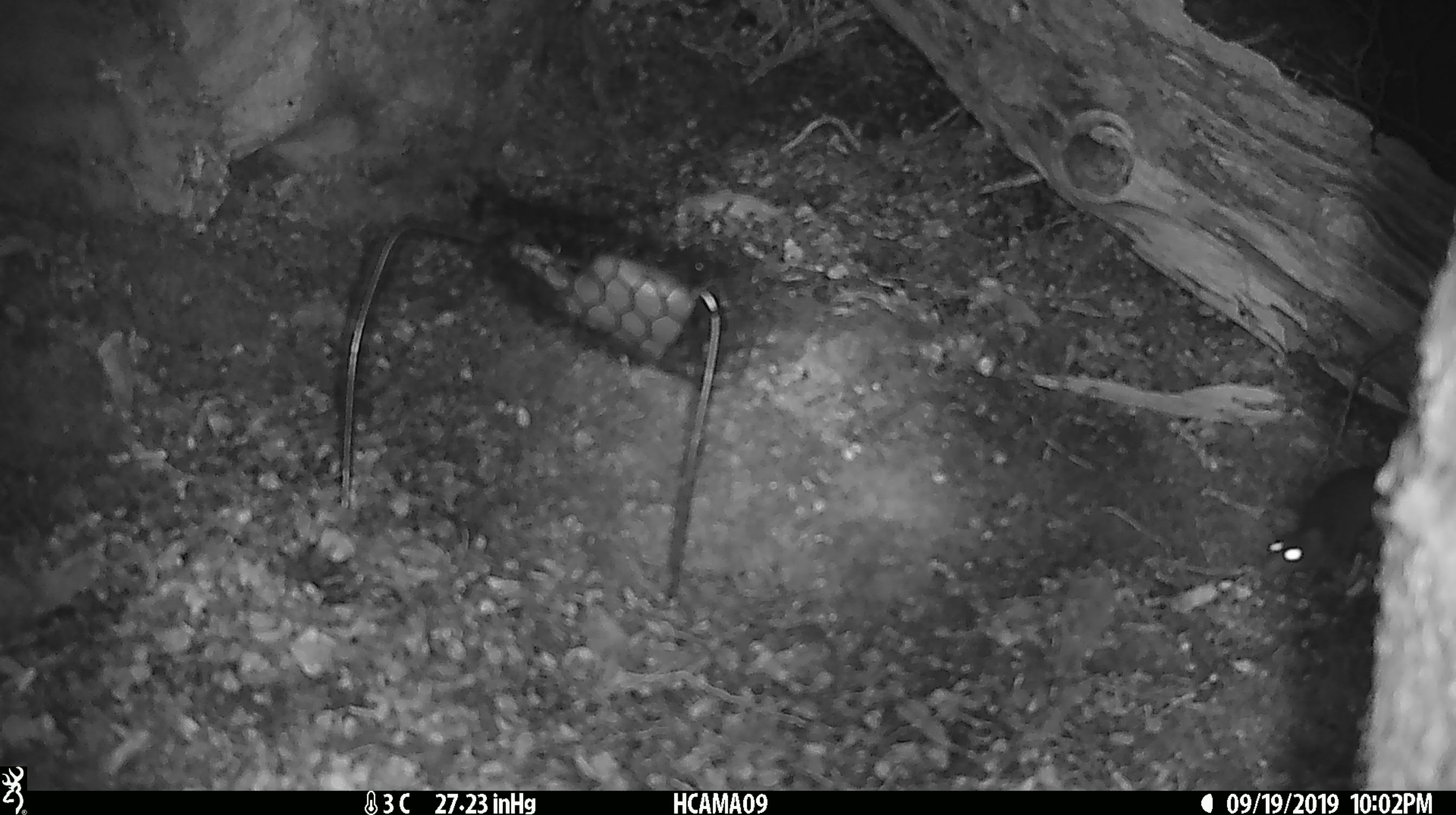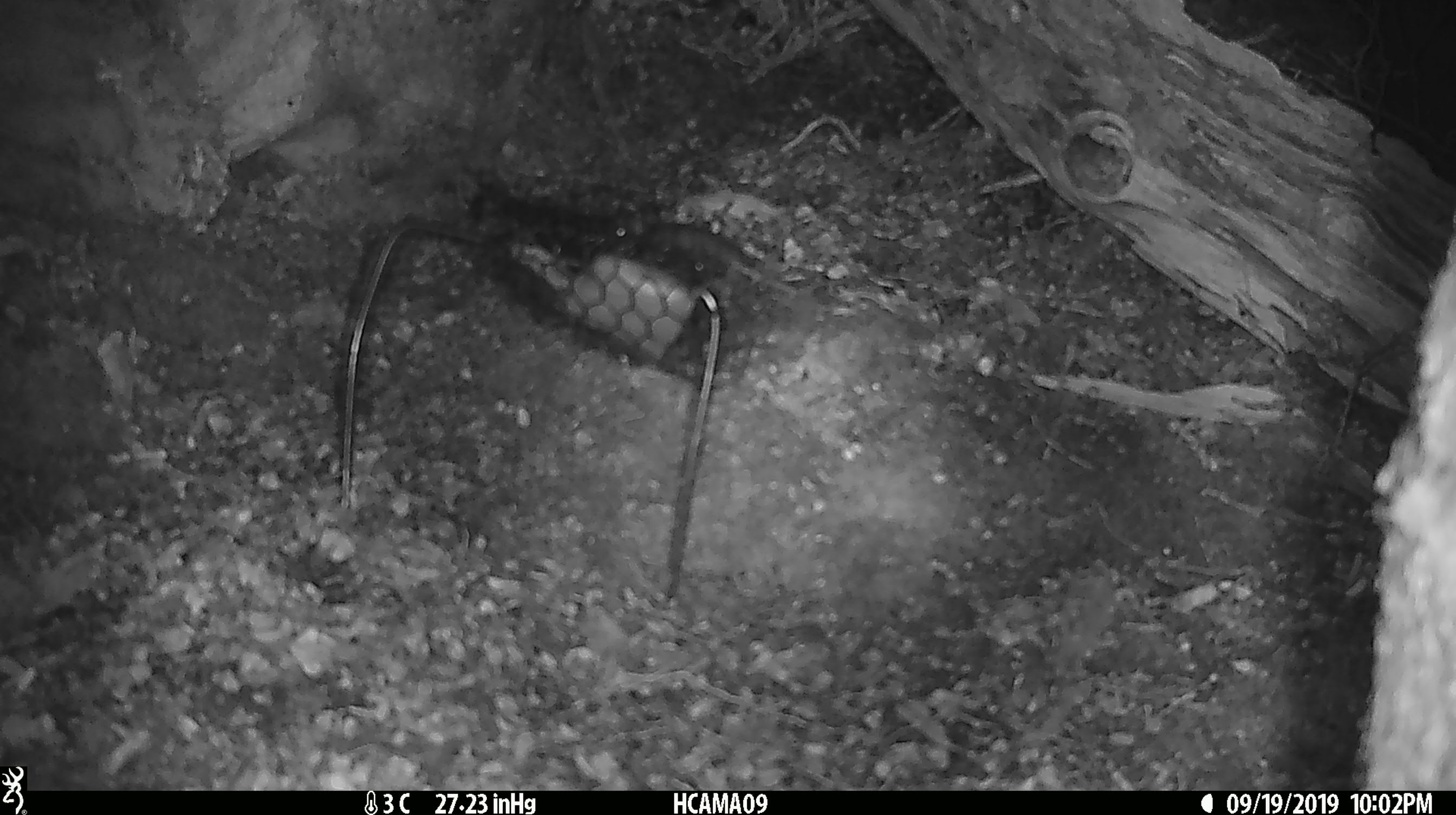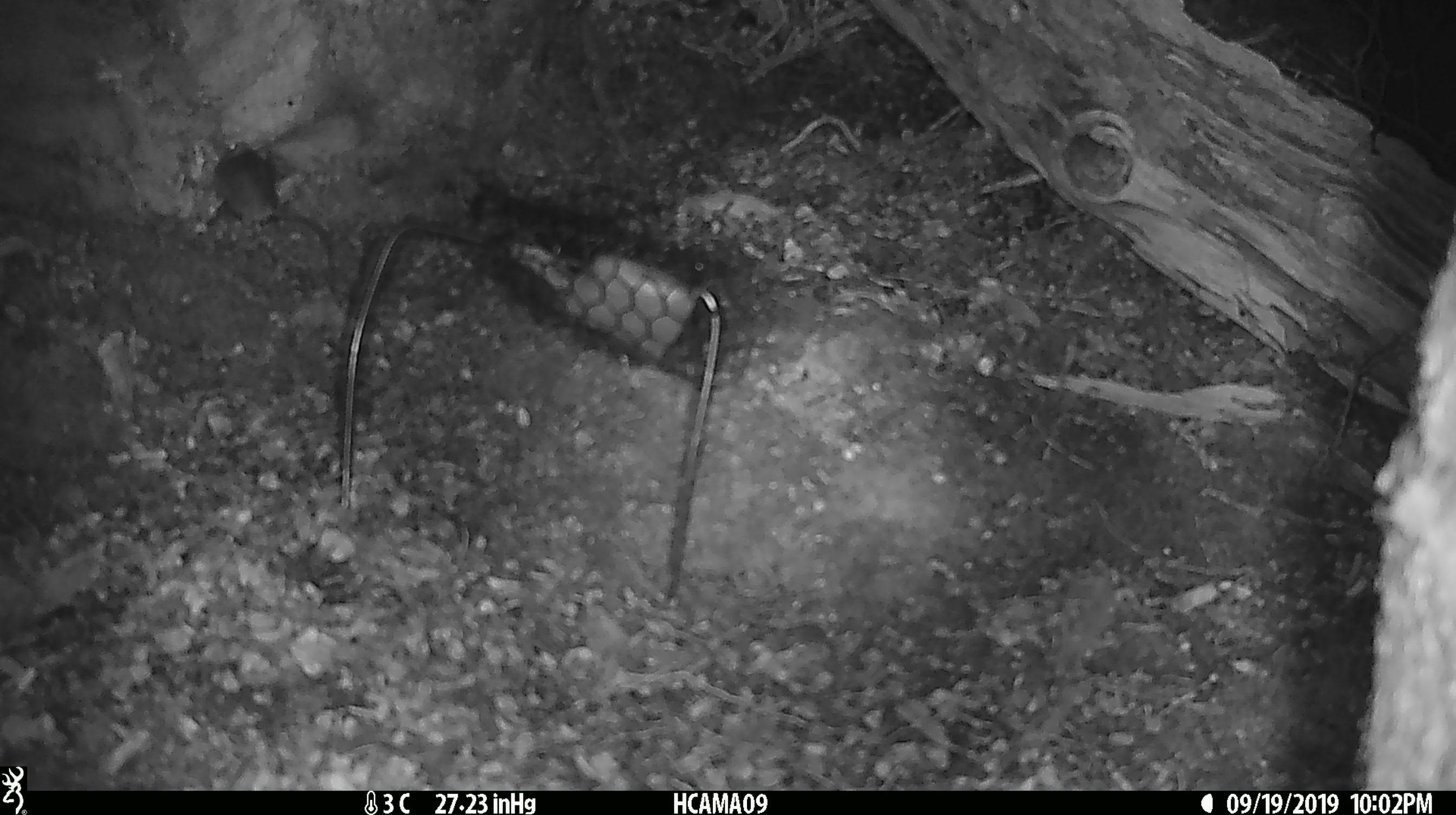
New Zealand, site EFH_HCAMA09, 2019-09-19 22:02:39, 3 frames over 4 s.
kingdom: Animalia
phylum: Chordata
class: Mammalia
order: Rodentia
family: Muridae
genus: Mus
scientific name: Mus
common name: mouse